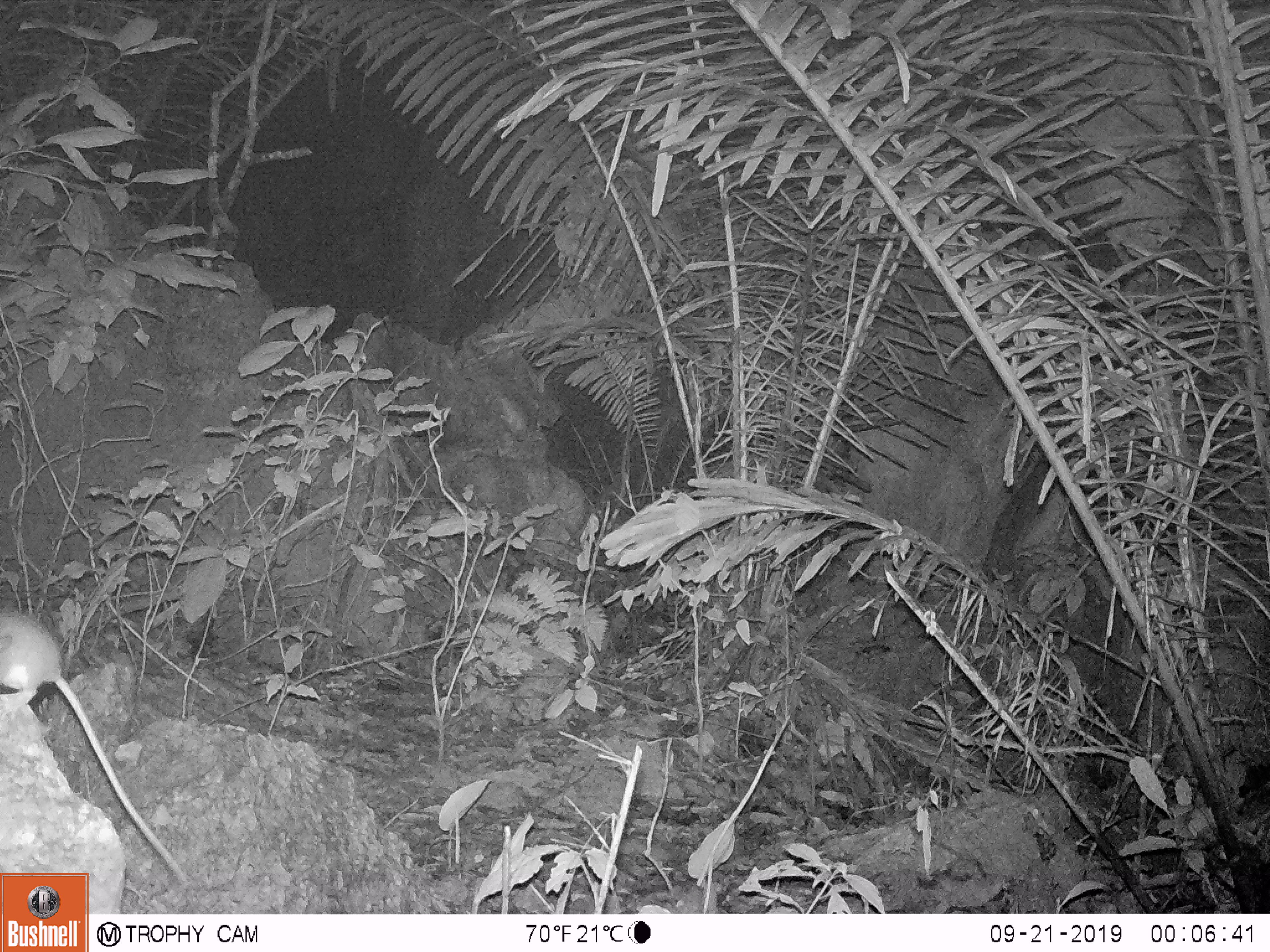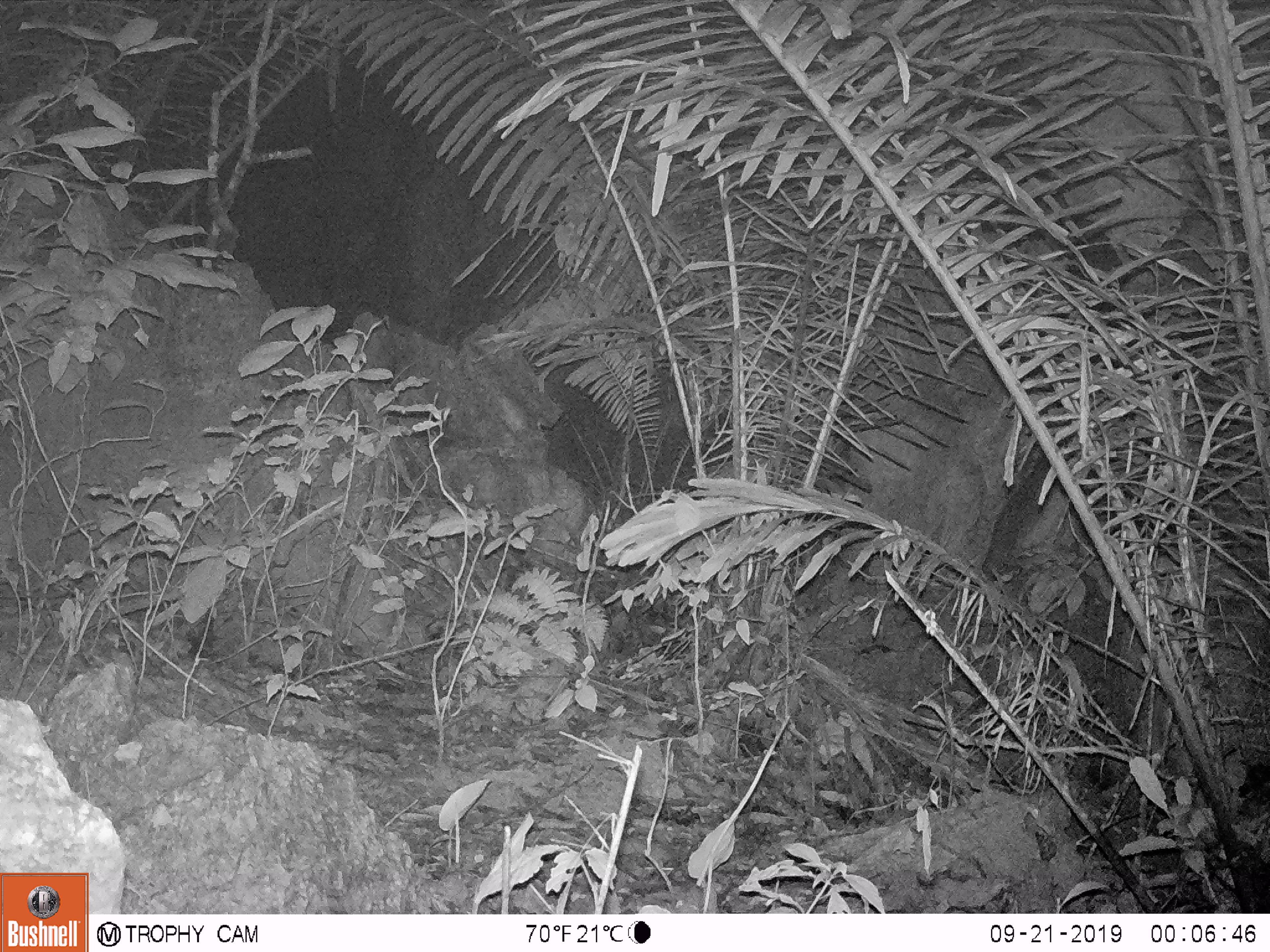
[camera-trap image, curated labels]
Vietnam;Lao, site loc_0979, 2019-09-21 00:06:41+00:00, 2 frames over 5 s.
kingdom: Animalia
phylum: Chordata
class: Mammalia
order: Rodentia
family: Muridae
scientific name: Muridae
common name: old-world mice and rats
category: unidentified murid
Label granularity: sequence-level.